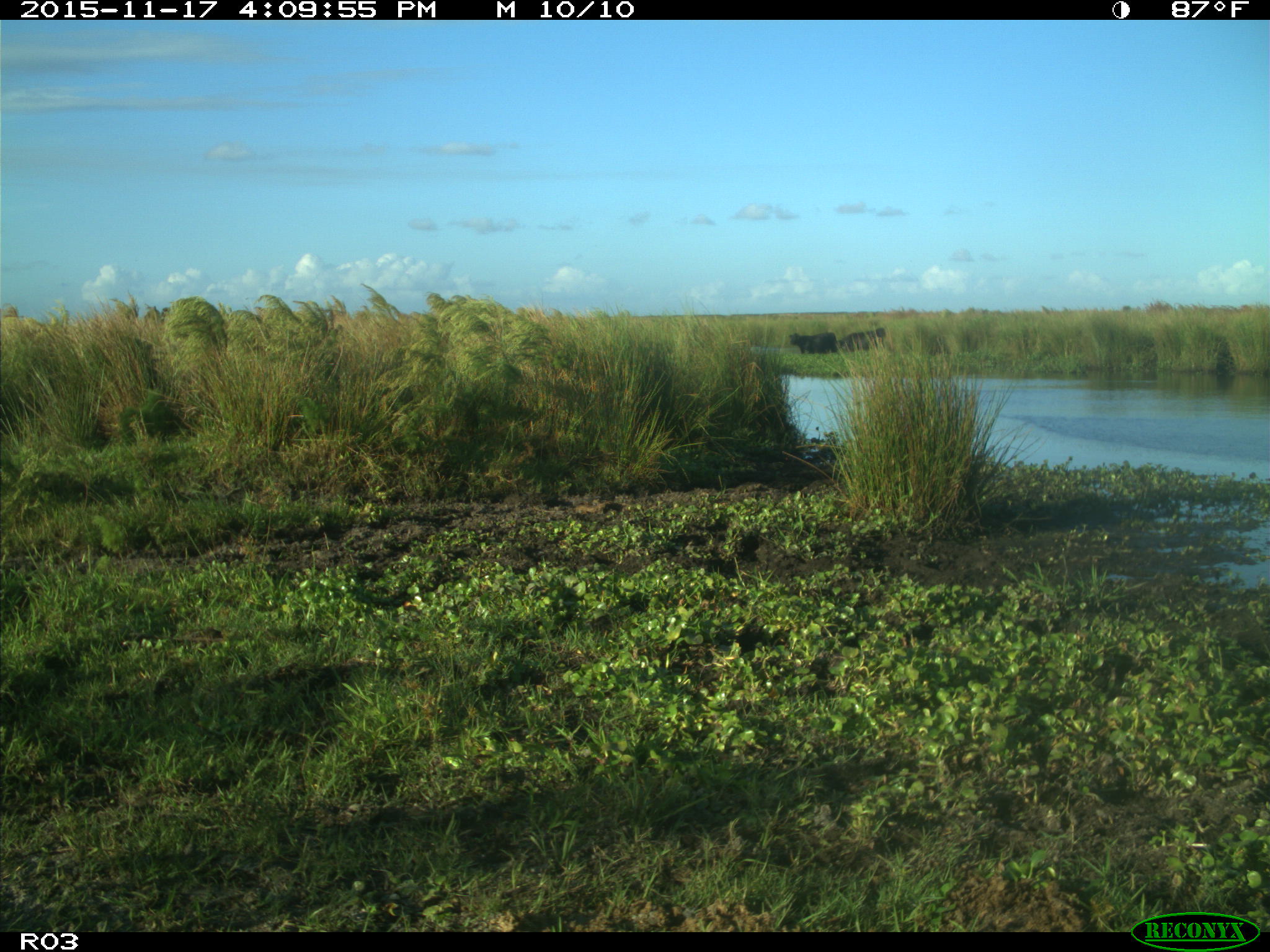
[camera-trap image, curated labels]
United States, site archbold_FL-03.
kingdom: Animalia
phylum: Chordata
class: Mammalia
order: Artiodactyla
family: Bovidae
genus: Bos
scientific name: Bos taurus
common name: domestic cow